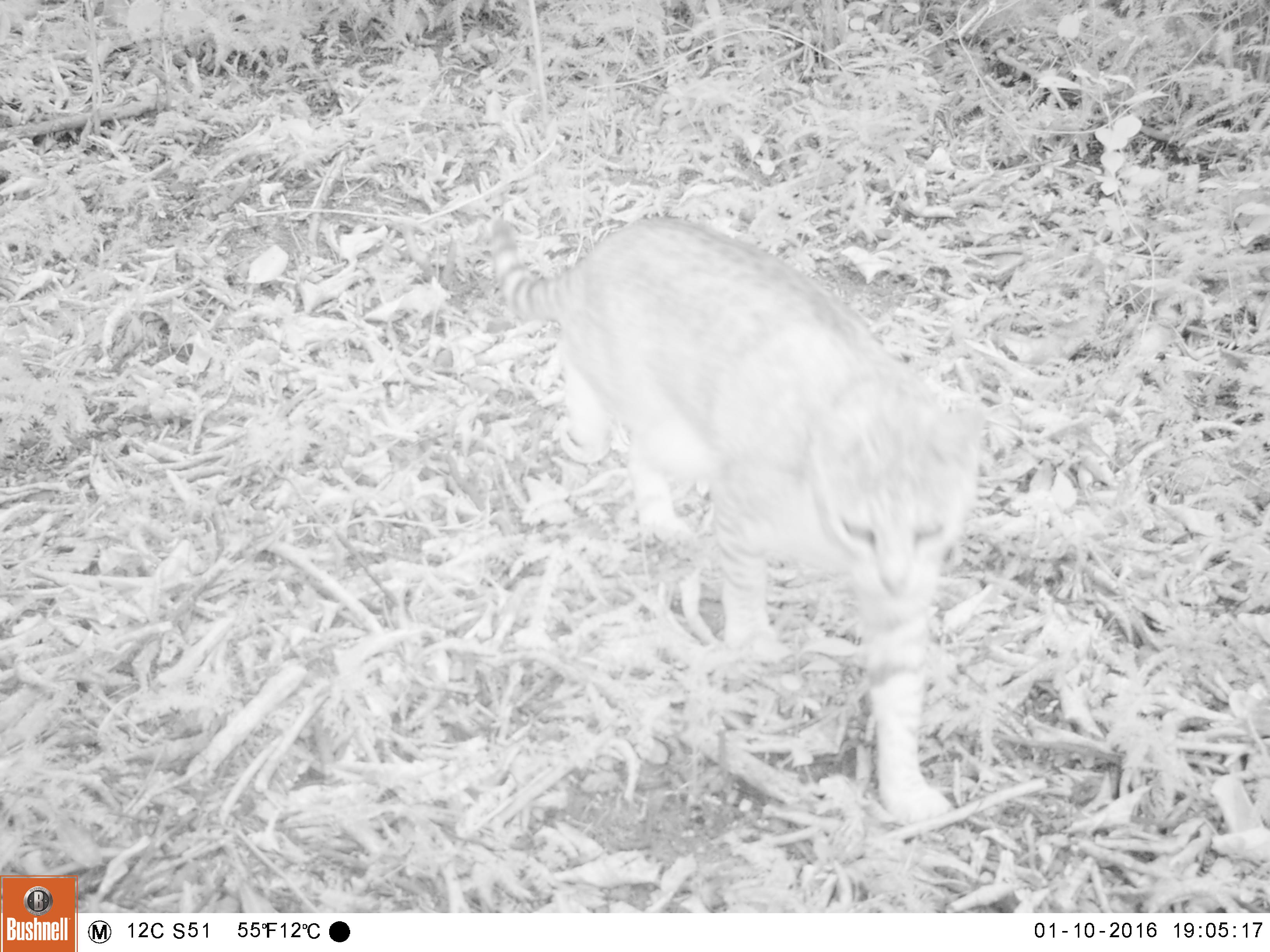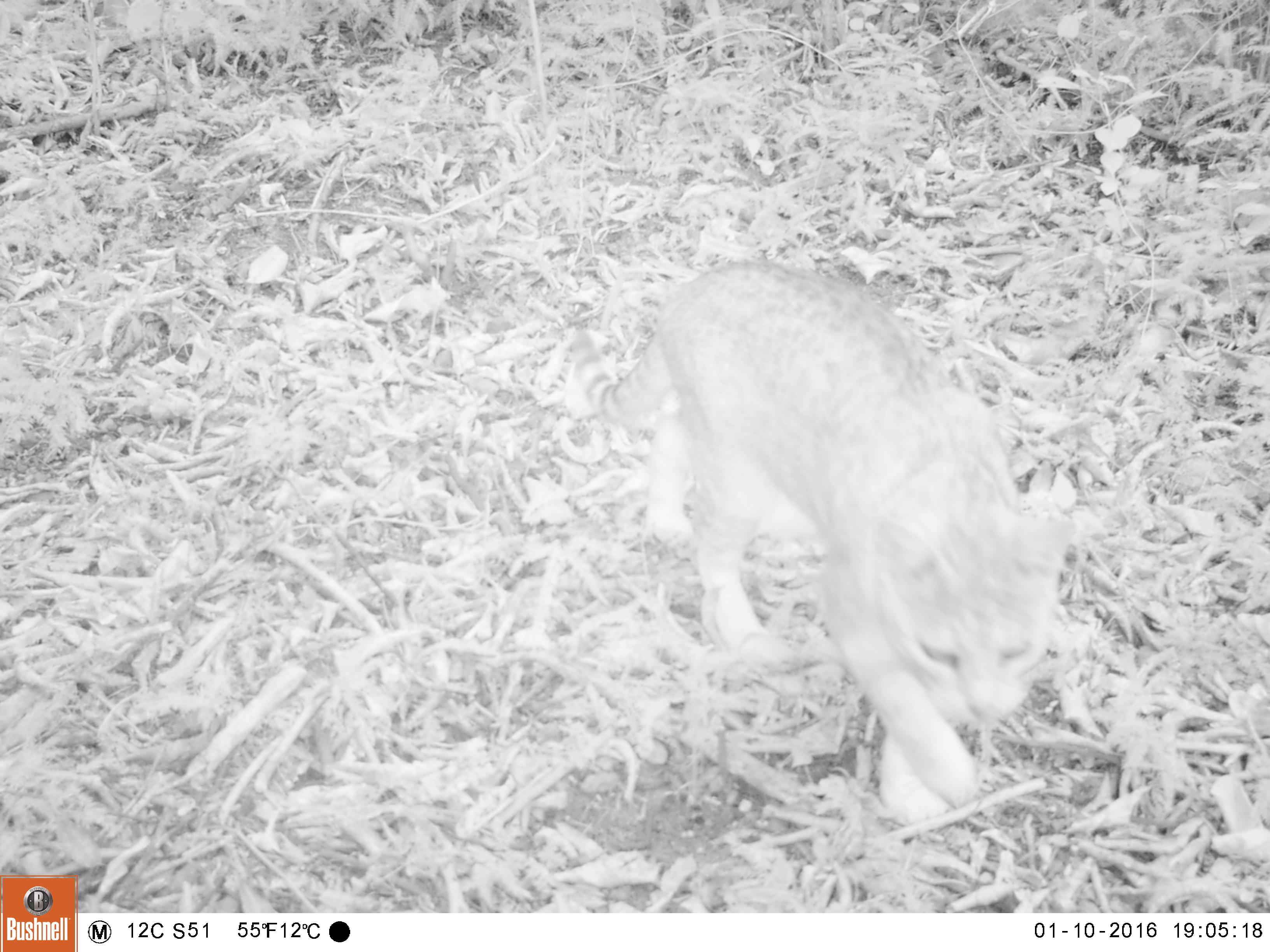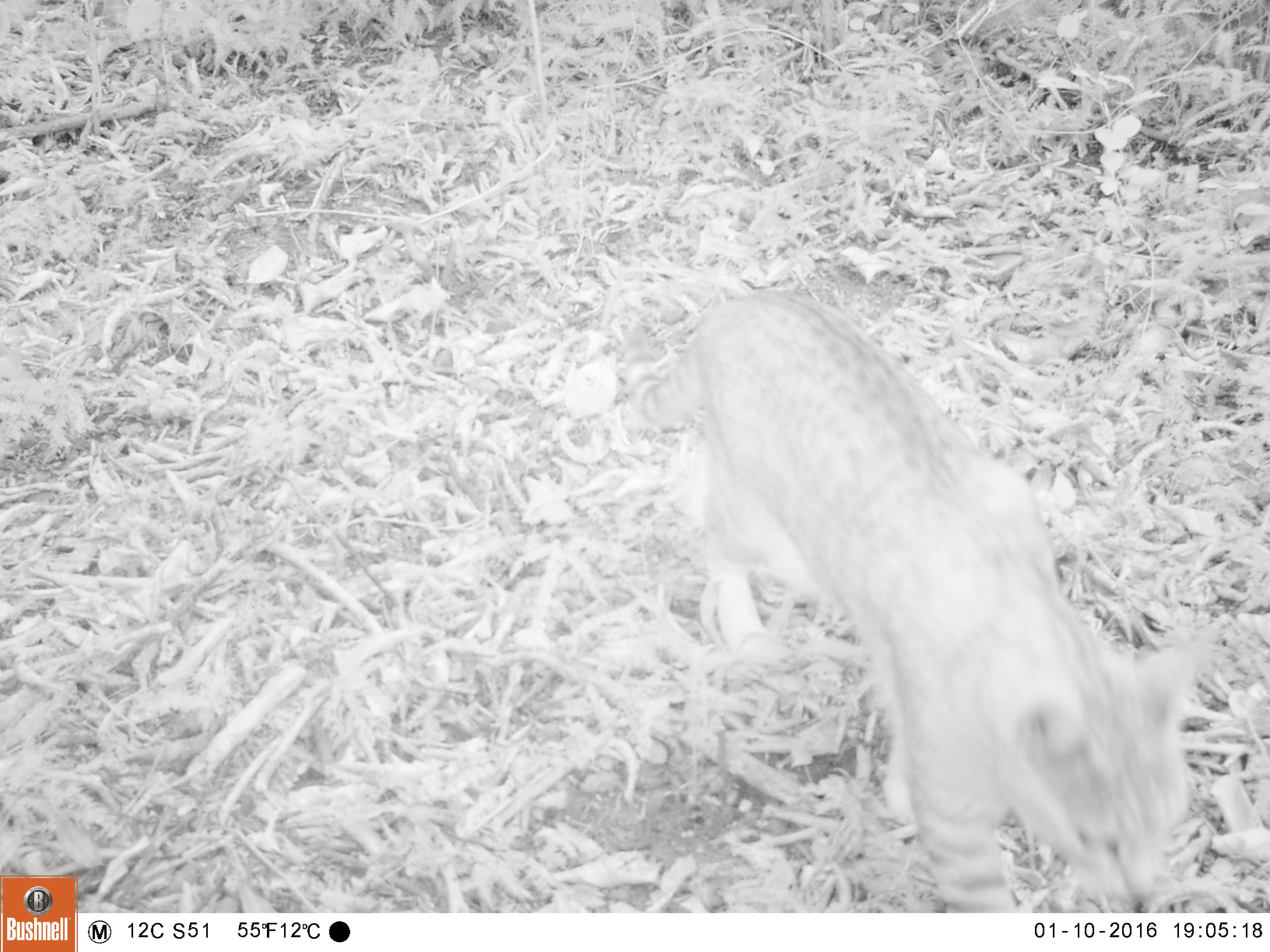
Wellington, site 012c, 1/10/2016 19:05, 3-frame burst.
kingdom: Animalia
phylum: Chordata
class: Mammalia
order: Carnivora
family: Felidae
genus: Felis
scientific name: Felis catus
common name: cat